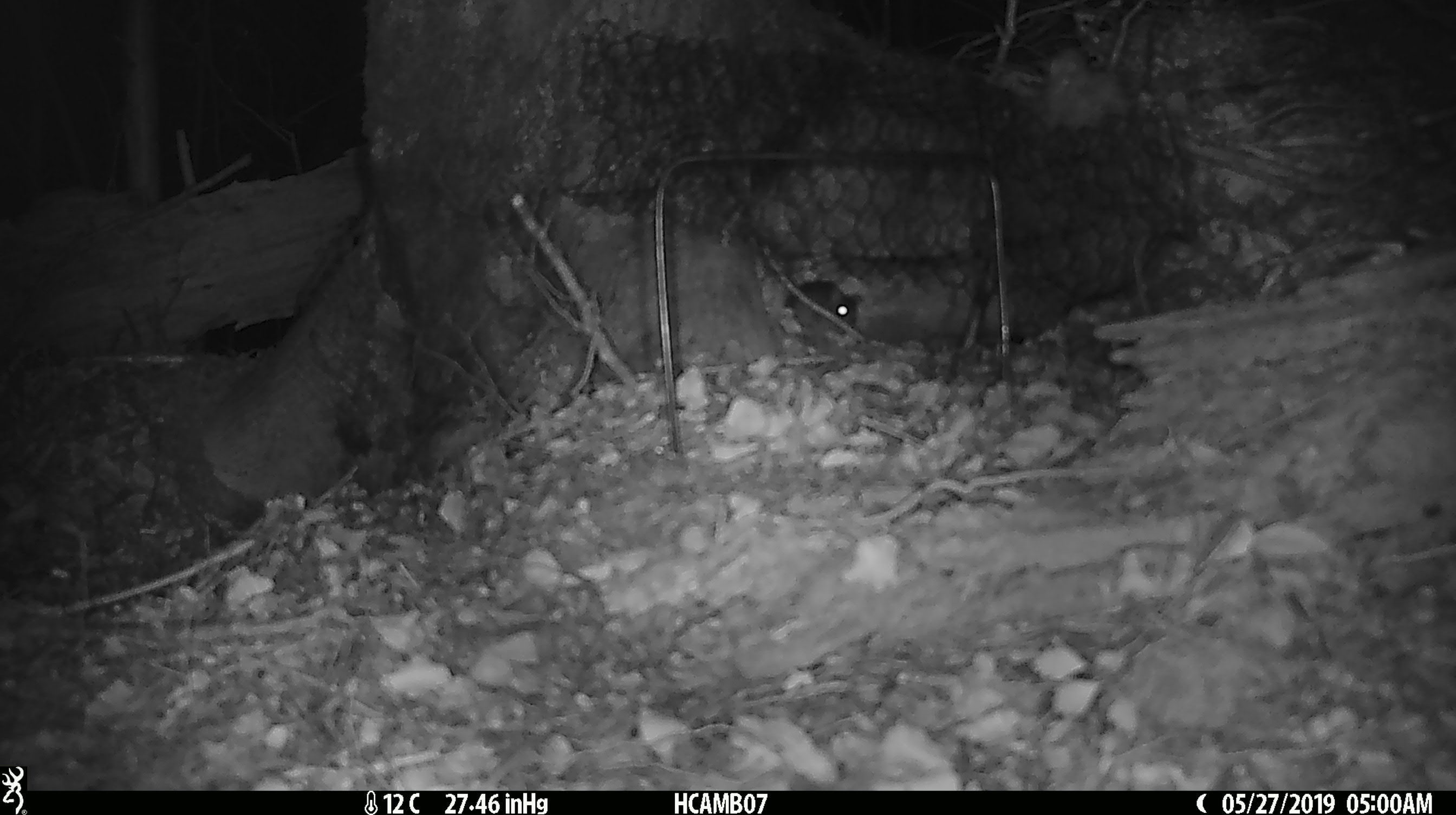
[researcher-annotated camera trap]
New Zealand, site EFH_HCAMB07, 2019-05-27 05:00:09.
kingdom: Animalia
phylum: Chordata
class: Mammalia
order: Rodentia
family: Muridae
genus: Mus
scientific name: Mus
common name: mouse